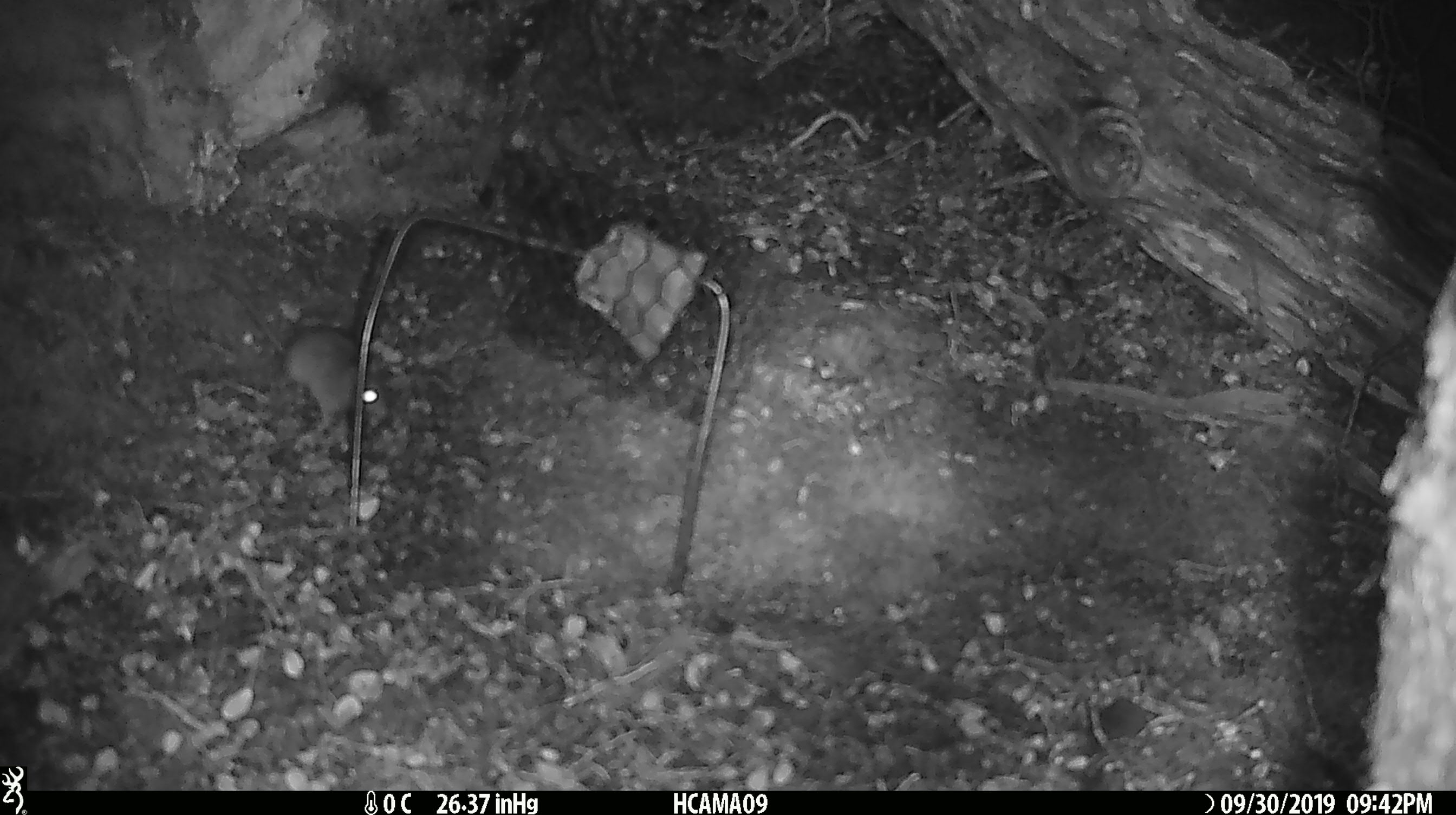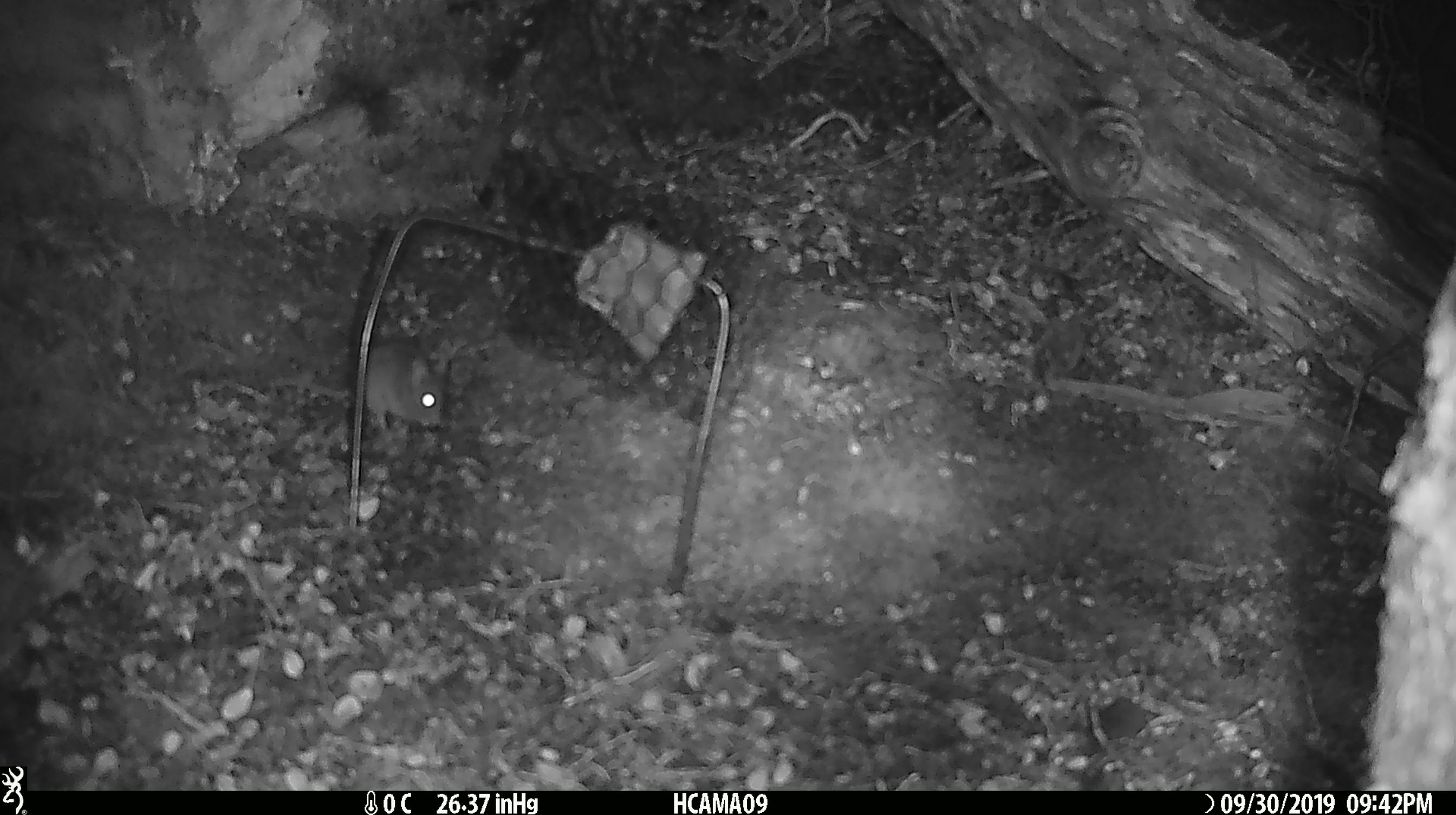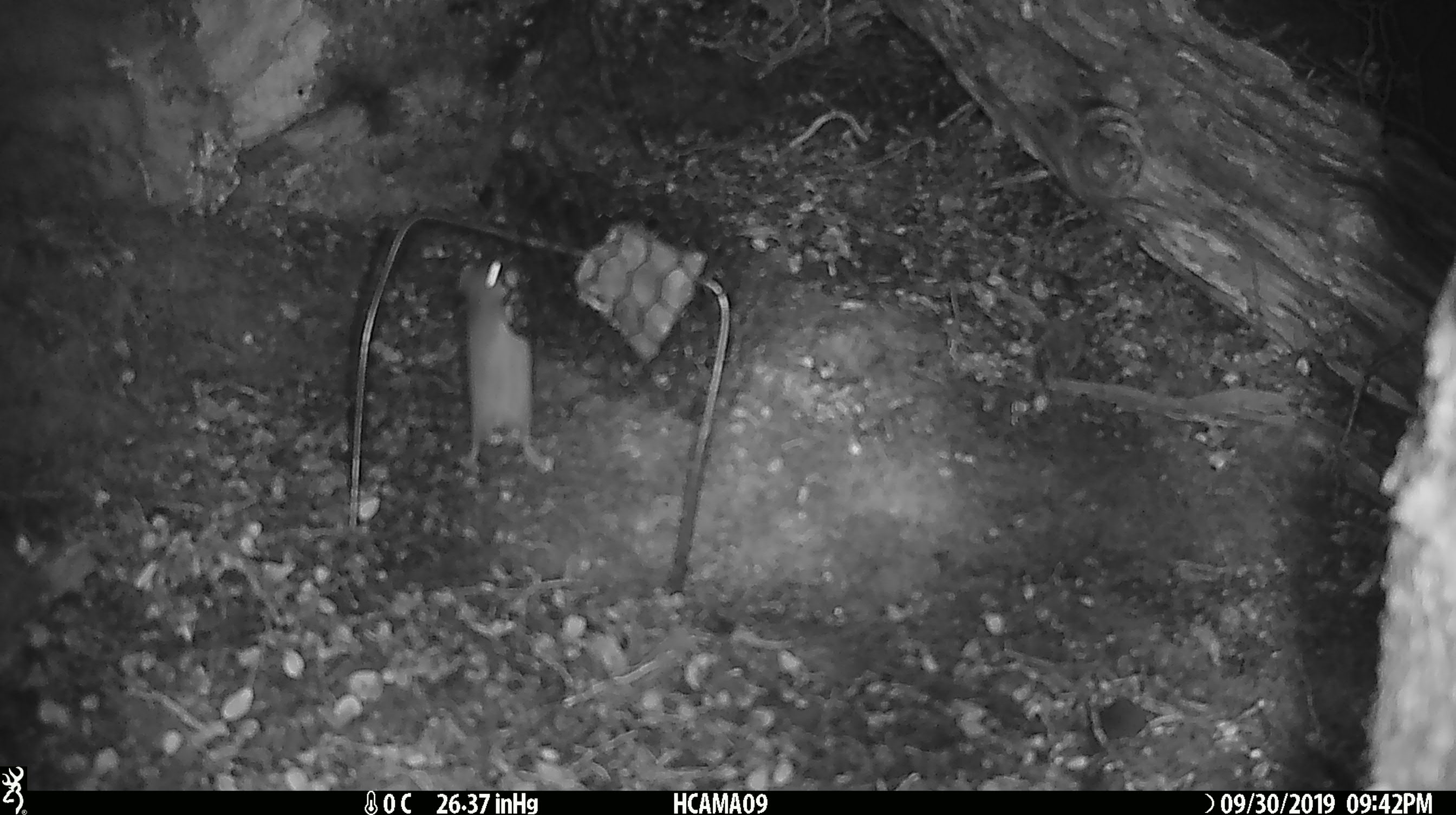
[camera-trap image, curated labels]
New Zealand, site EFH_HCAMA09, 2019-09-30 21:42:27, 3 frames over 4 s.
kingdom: Animalia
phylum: Chordata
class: Mammalia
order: Rodentia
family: Muridae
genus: Mus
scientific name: Mus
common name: mouse